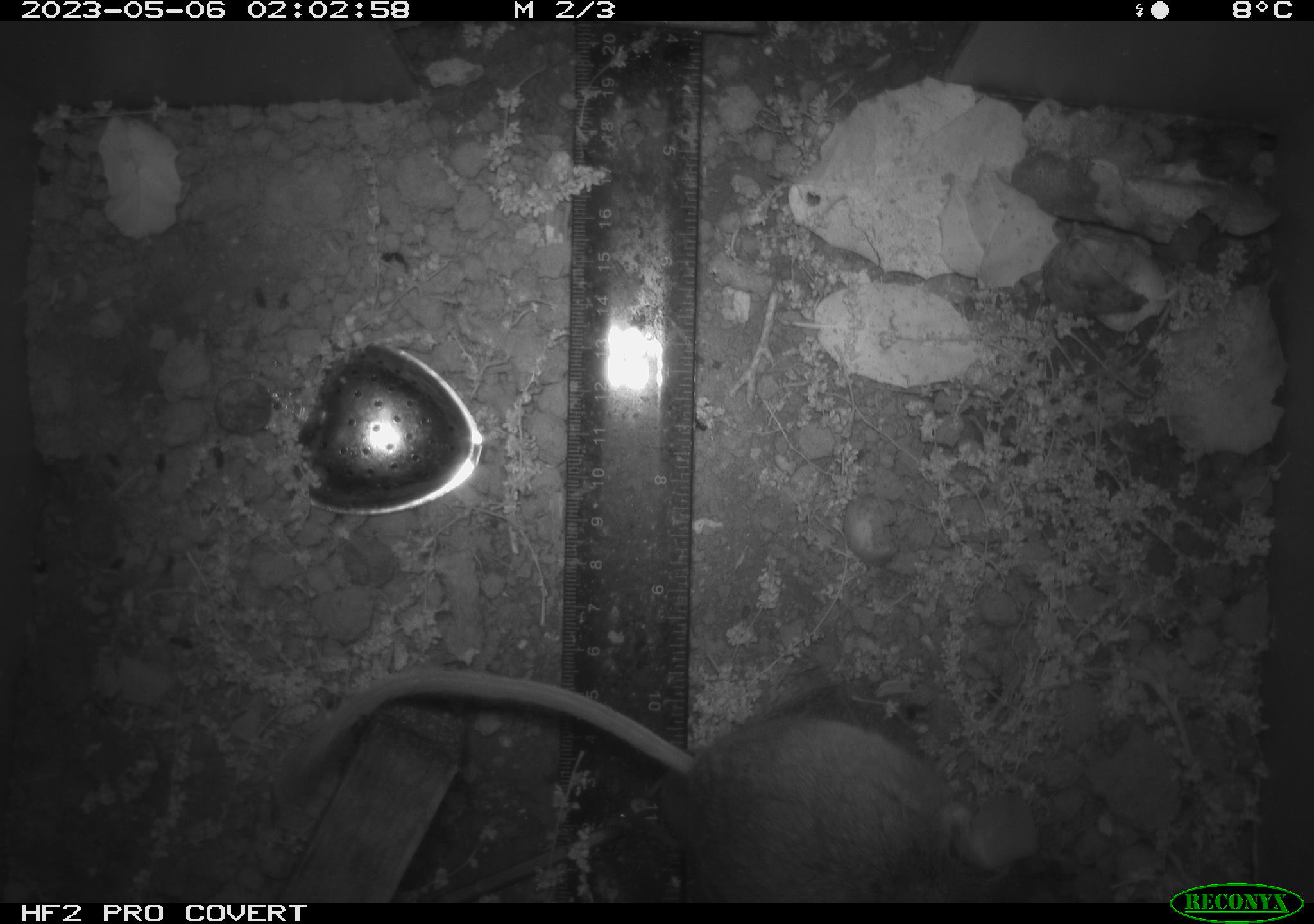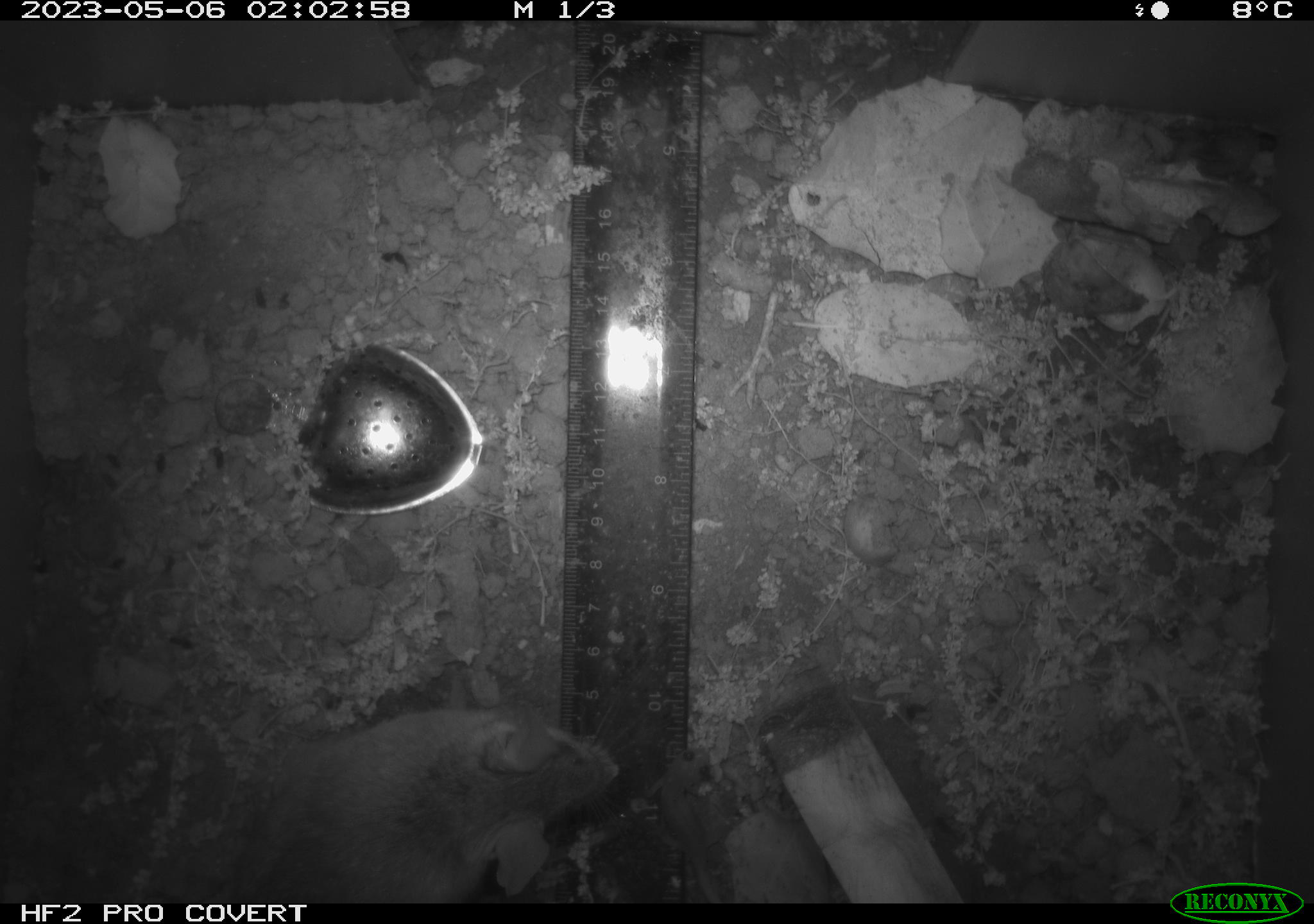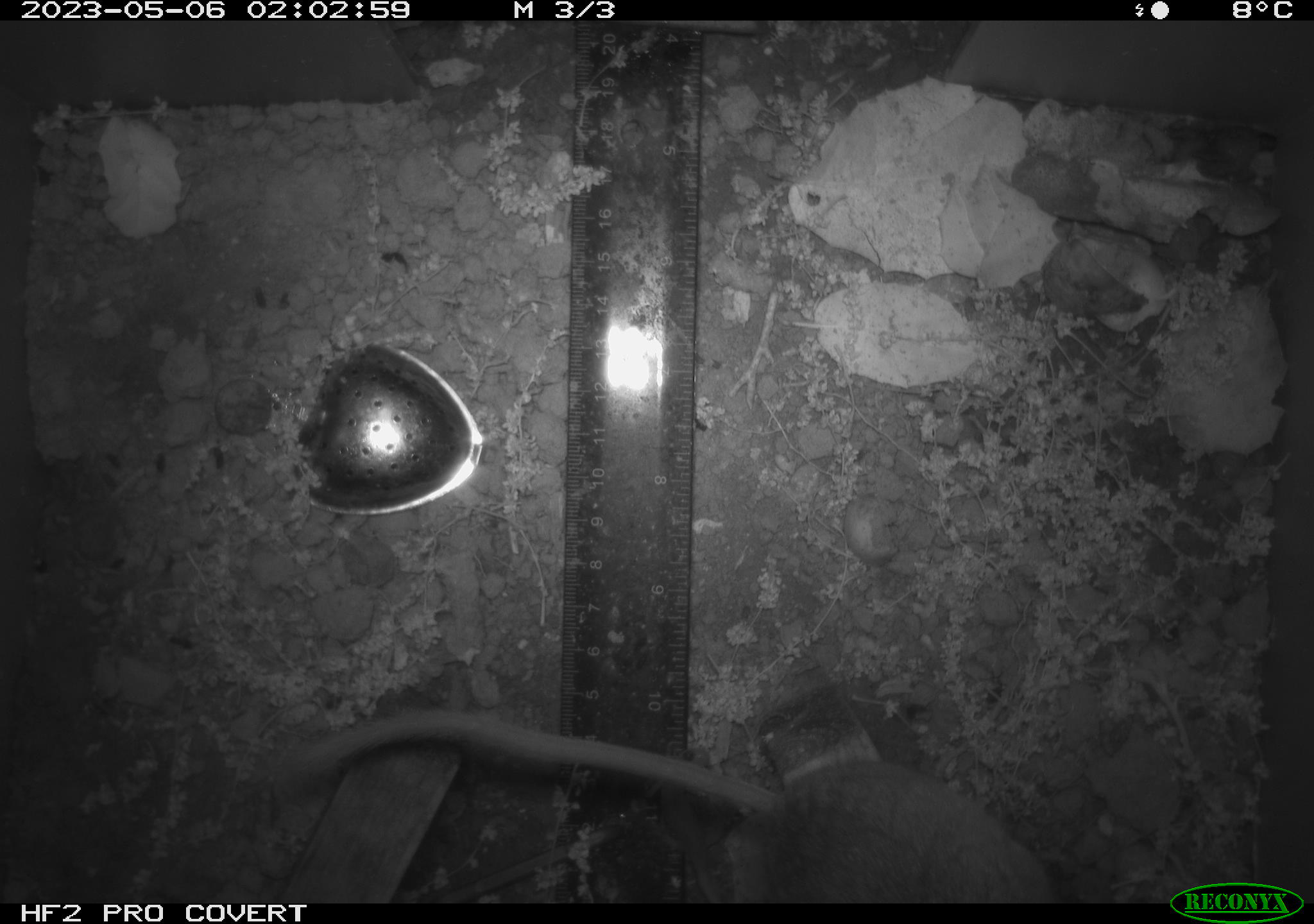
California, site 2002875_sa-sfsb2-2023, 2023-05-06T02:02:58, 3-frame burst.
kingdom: Animalia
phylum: Chordata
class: Mammalia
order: Rodentia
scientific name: Rodentia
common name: mouse species